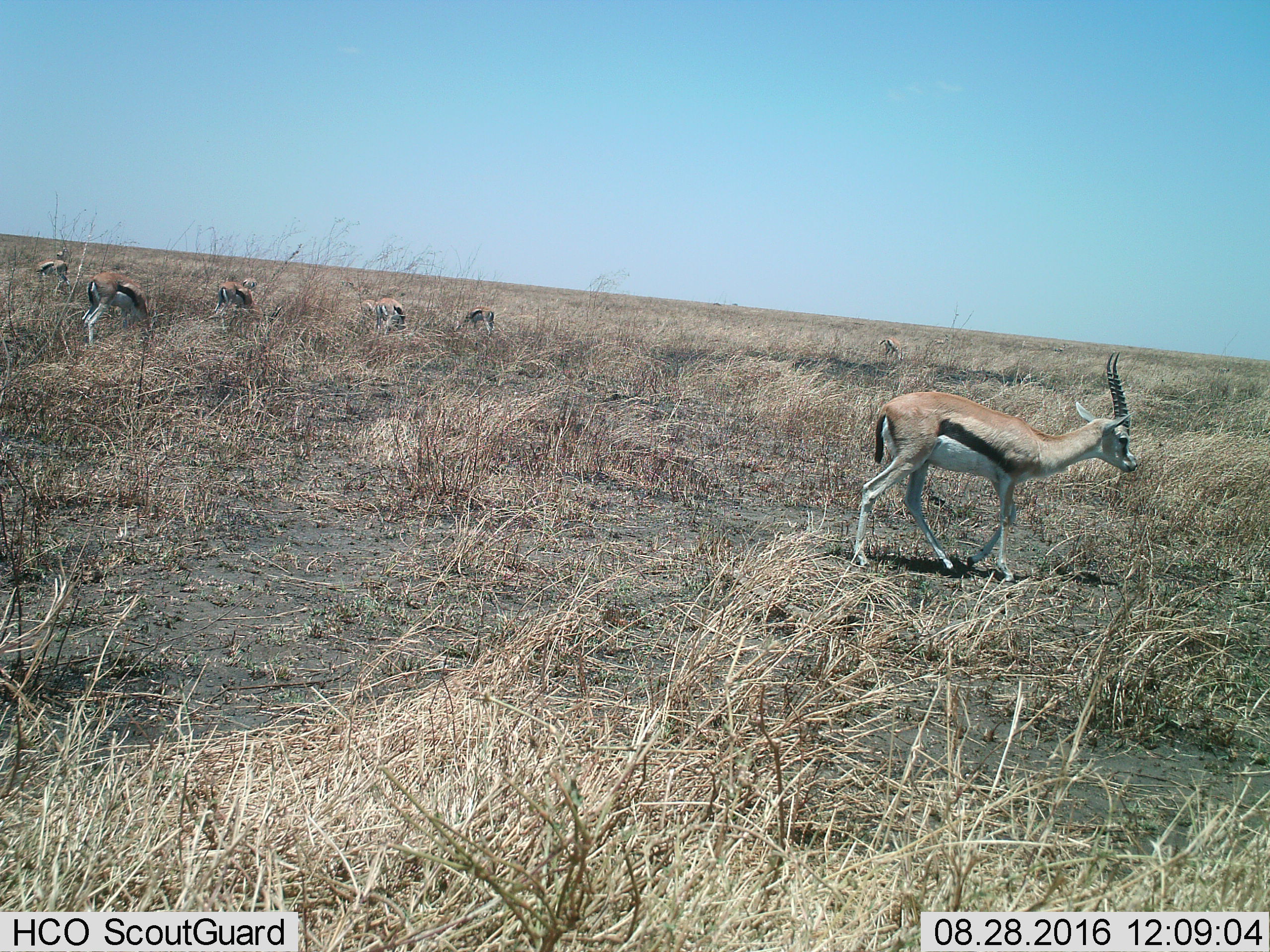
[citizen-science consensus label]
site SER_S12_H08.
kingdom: Animalia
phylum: Chordata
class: Mammalia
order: Artiodactyla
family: Bovidae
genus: Eudorcas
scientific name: Eudorcas thomsonii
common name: thomson's gazelle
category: gazellethomsons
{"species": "gazellethomsons (thomson's gazelle) (Eudorcas thomsonii)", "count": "9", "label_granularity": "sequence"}